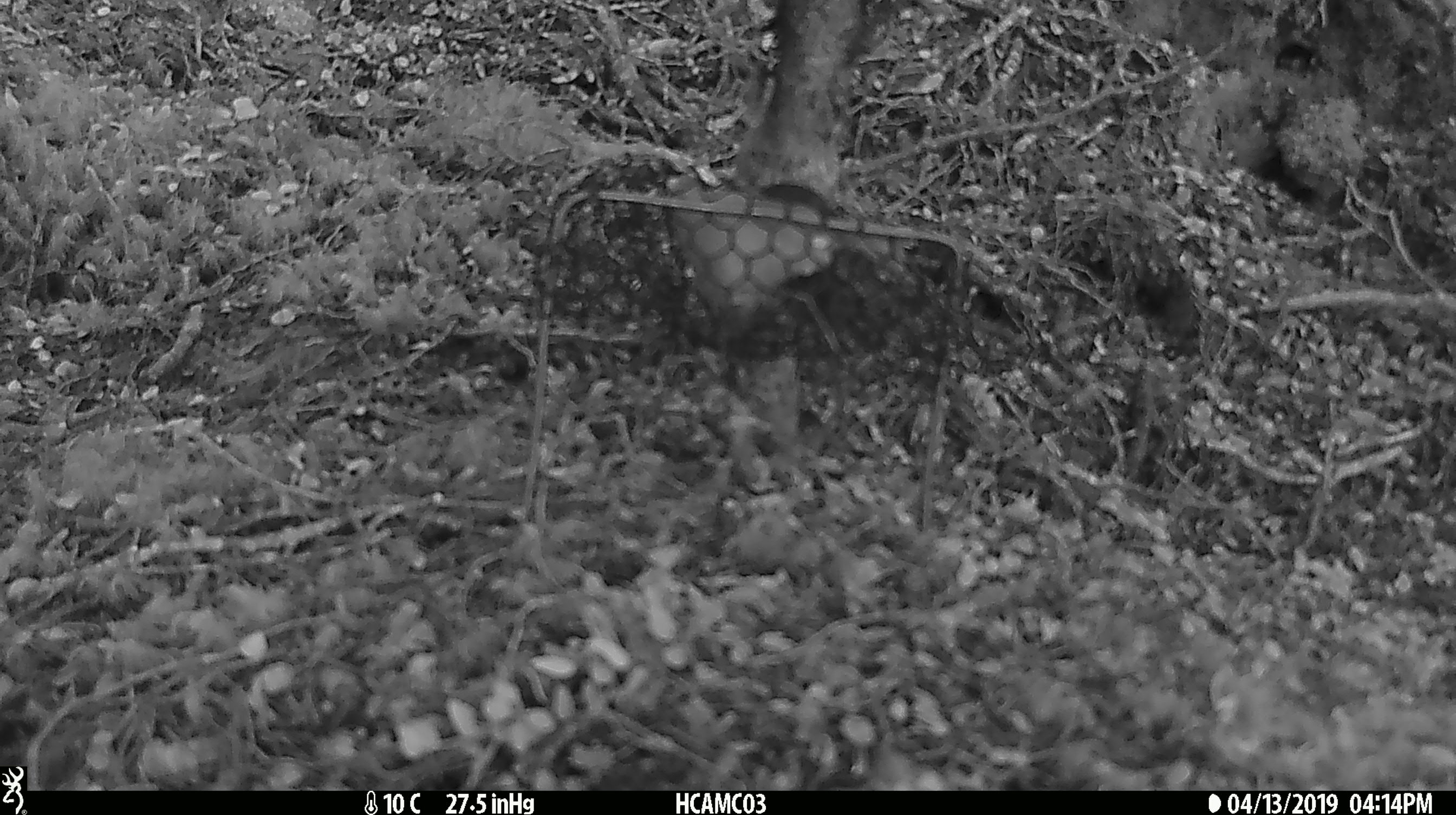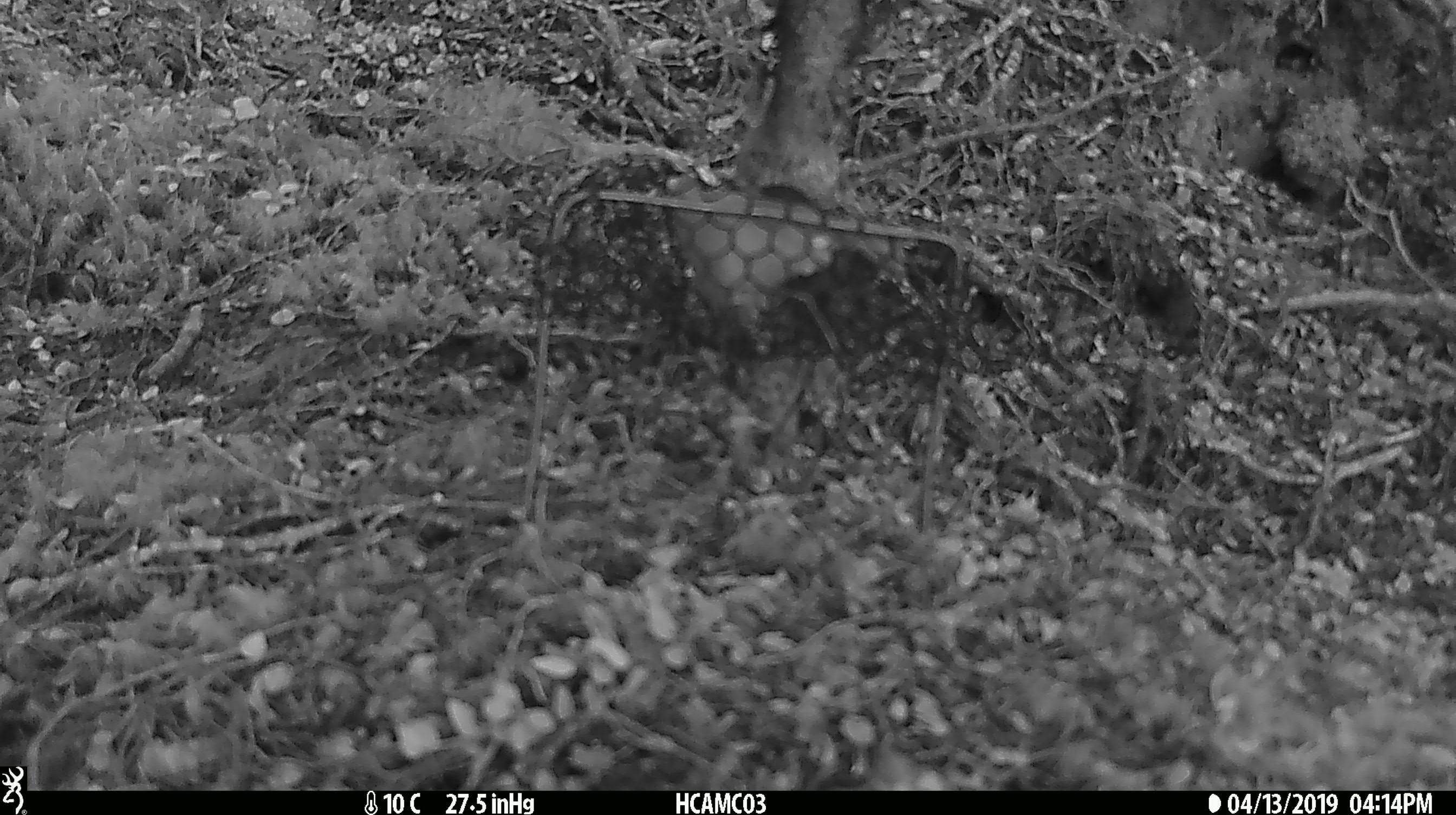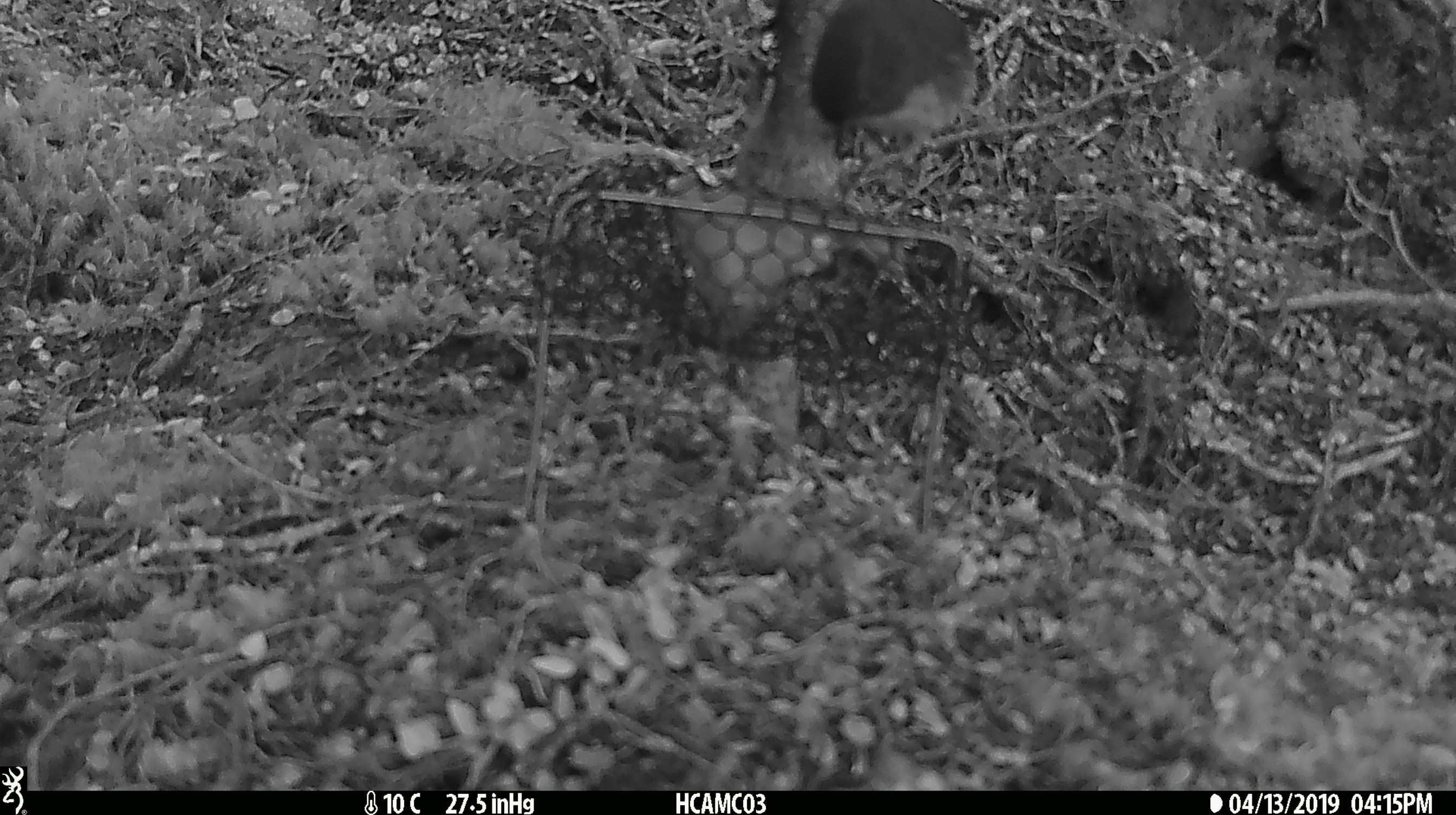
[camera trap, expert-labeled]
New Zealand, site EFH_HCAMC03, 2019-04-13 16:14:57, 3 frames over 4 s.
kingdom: Animalia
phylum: Chordata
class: Aves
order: Passeriformes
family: Petroicidae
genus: Petroica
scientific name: Petroica australis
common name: new zealand robin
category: robin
Robin (new zealand robin) (Petroica australis).